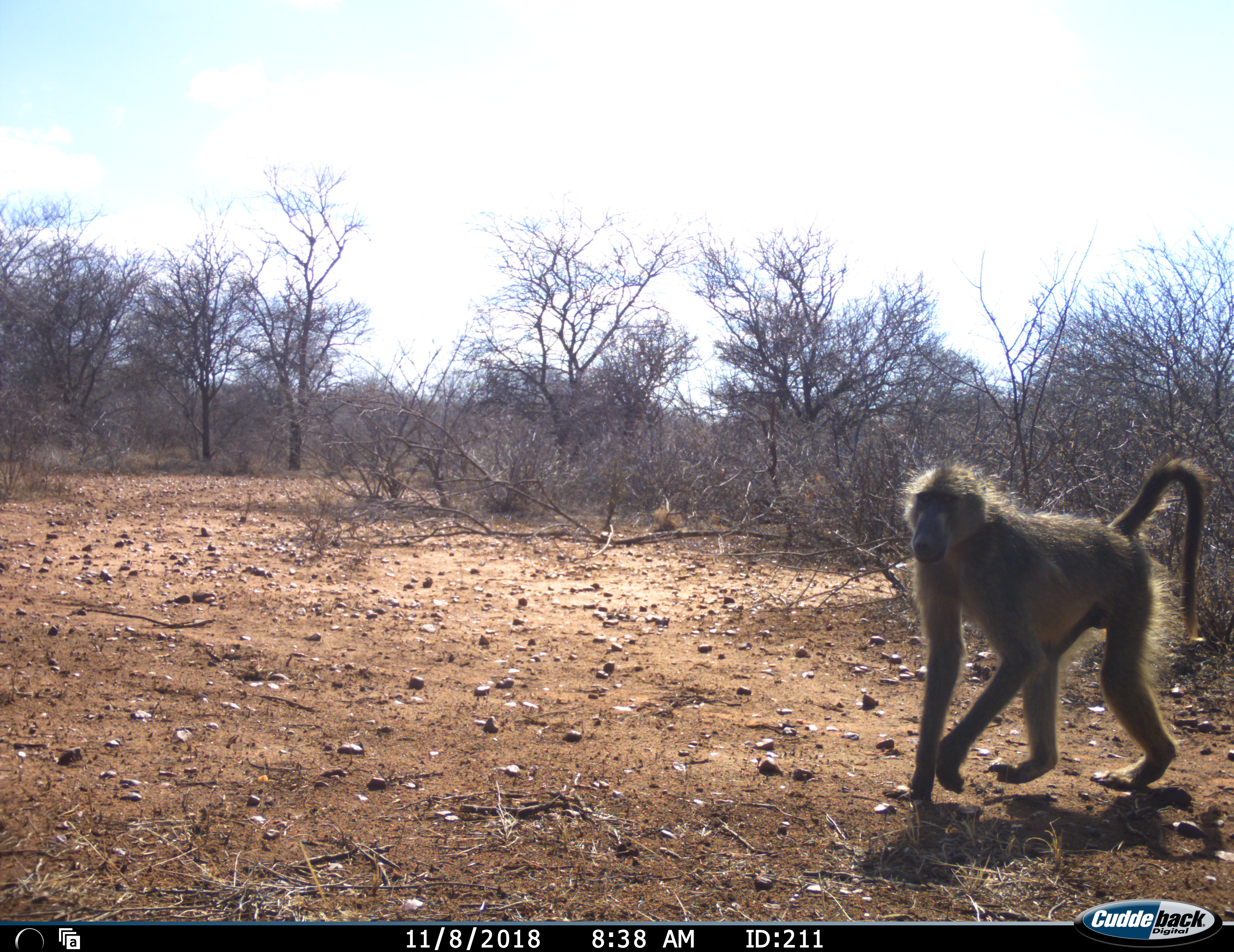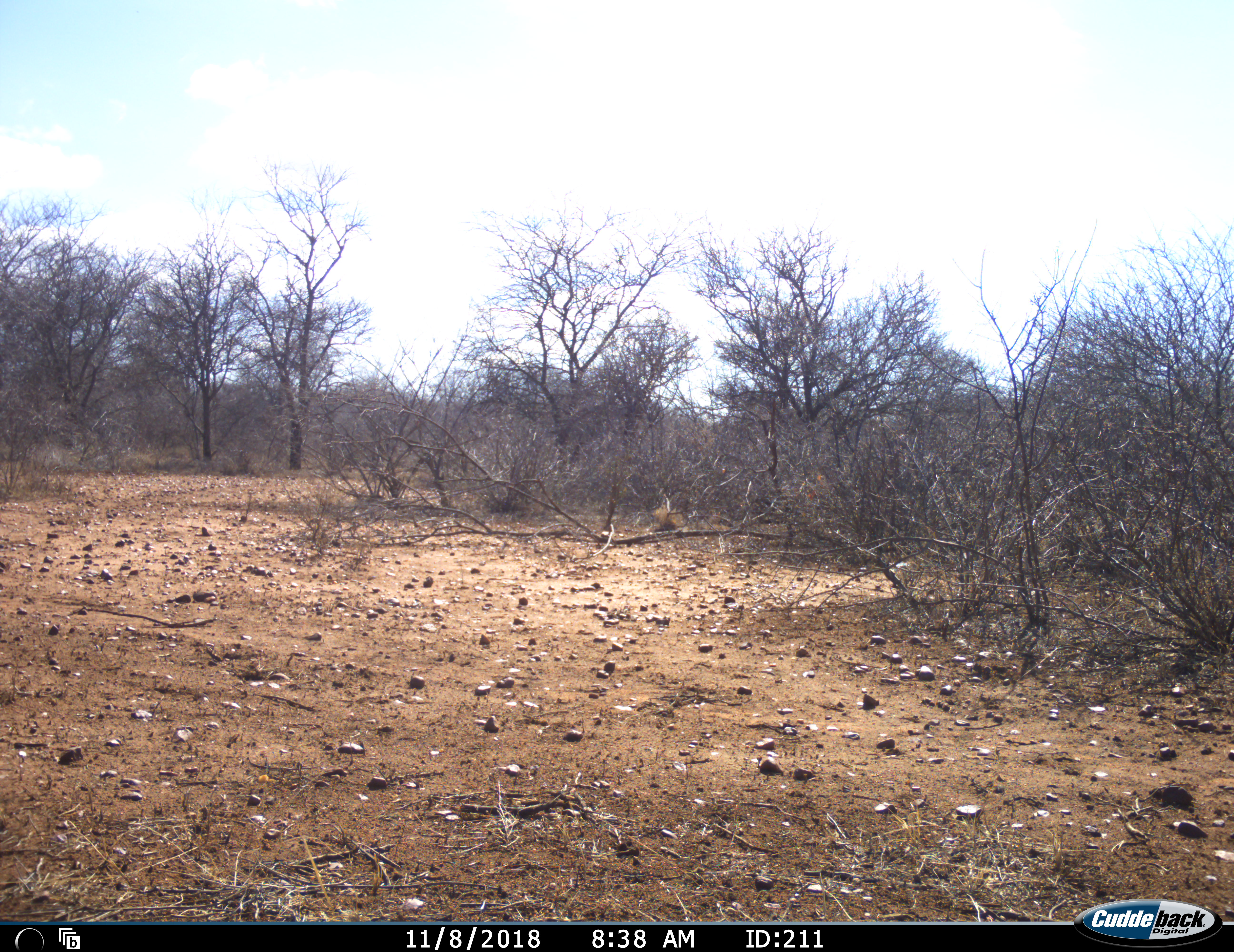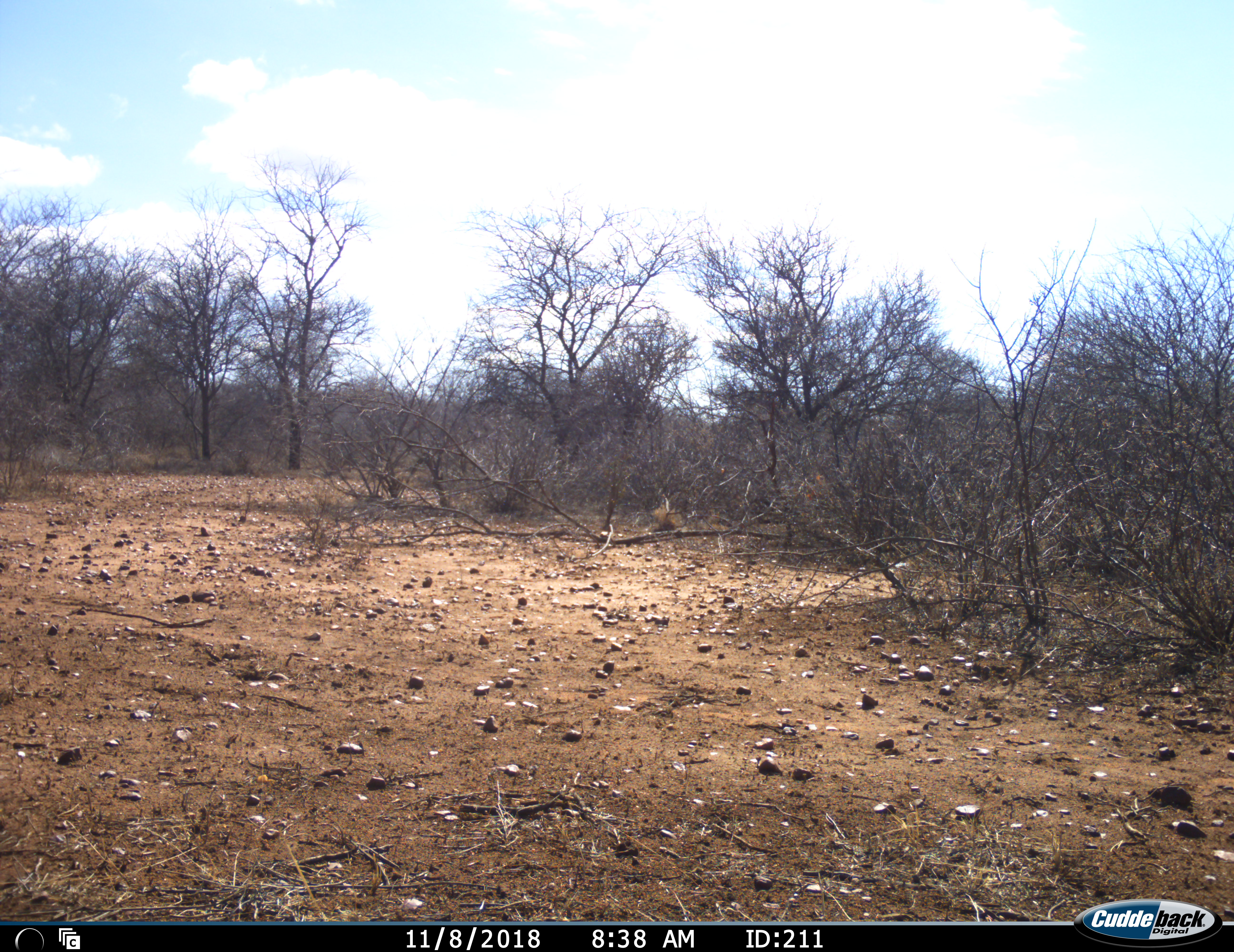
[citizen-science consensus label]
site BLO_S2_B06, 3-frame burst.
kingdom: Animalia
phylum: Chordata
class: Mammalia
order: Primates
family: Cercopithecidae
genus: Papio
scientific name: Papio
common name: baboon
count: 1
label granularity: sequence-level